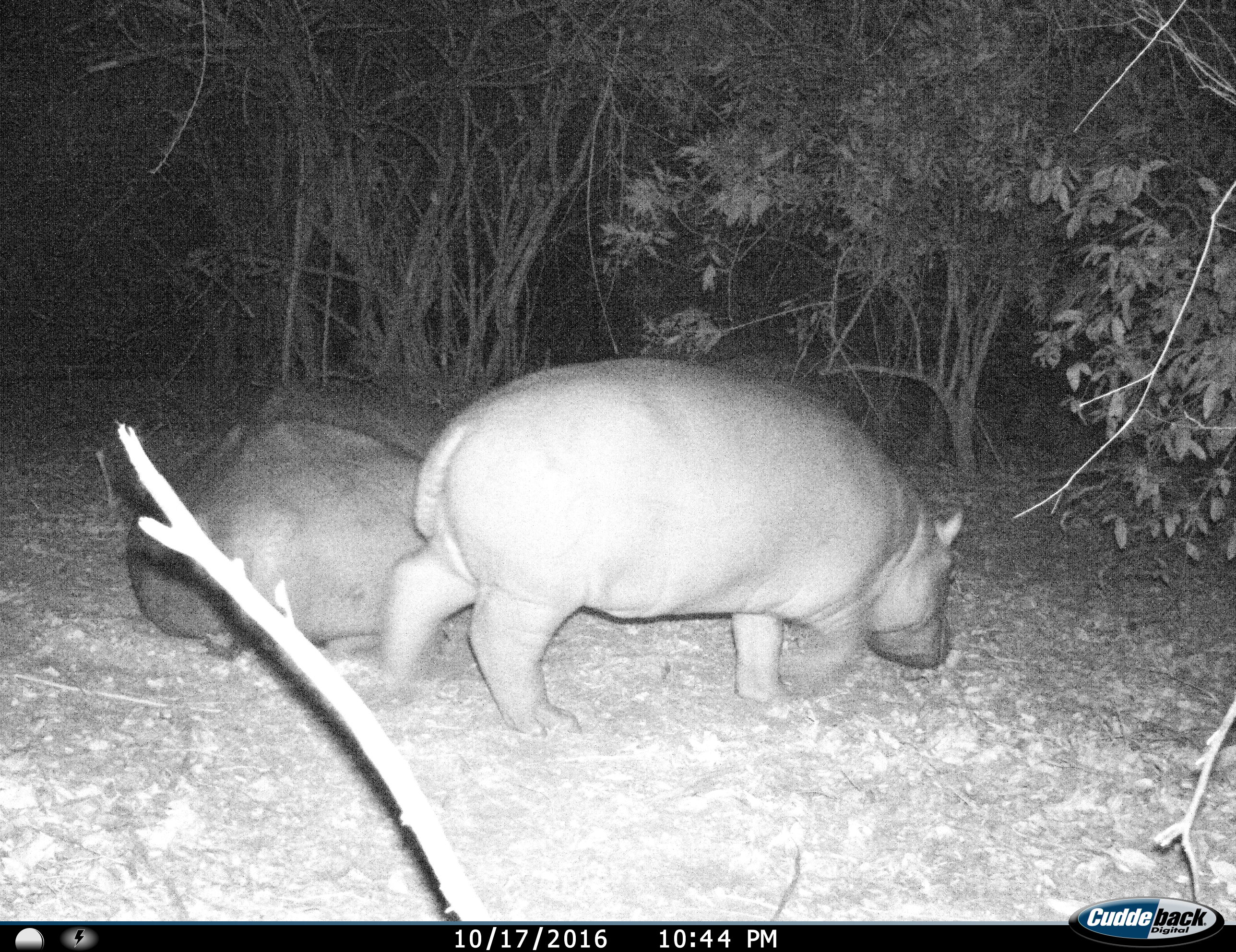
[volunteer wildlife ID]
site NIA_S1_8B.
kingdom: Animalia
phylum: Chordata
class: Mammalia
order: Artiodactyla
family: Hippopotamidae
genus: Hippopotamus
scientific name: Hippopotamus amphibius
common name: hippopotamus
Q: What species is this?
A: Hippopotamus (Hippopotamus amphibius).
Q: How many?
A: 2.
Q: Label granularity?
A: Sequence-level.